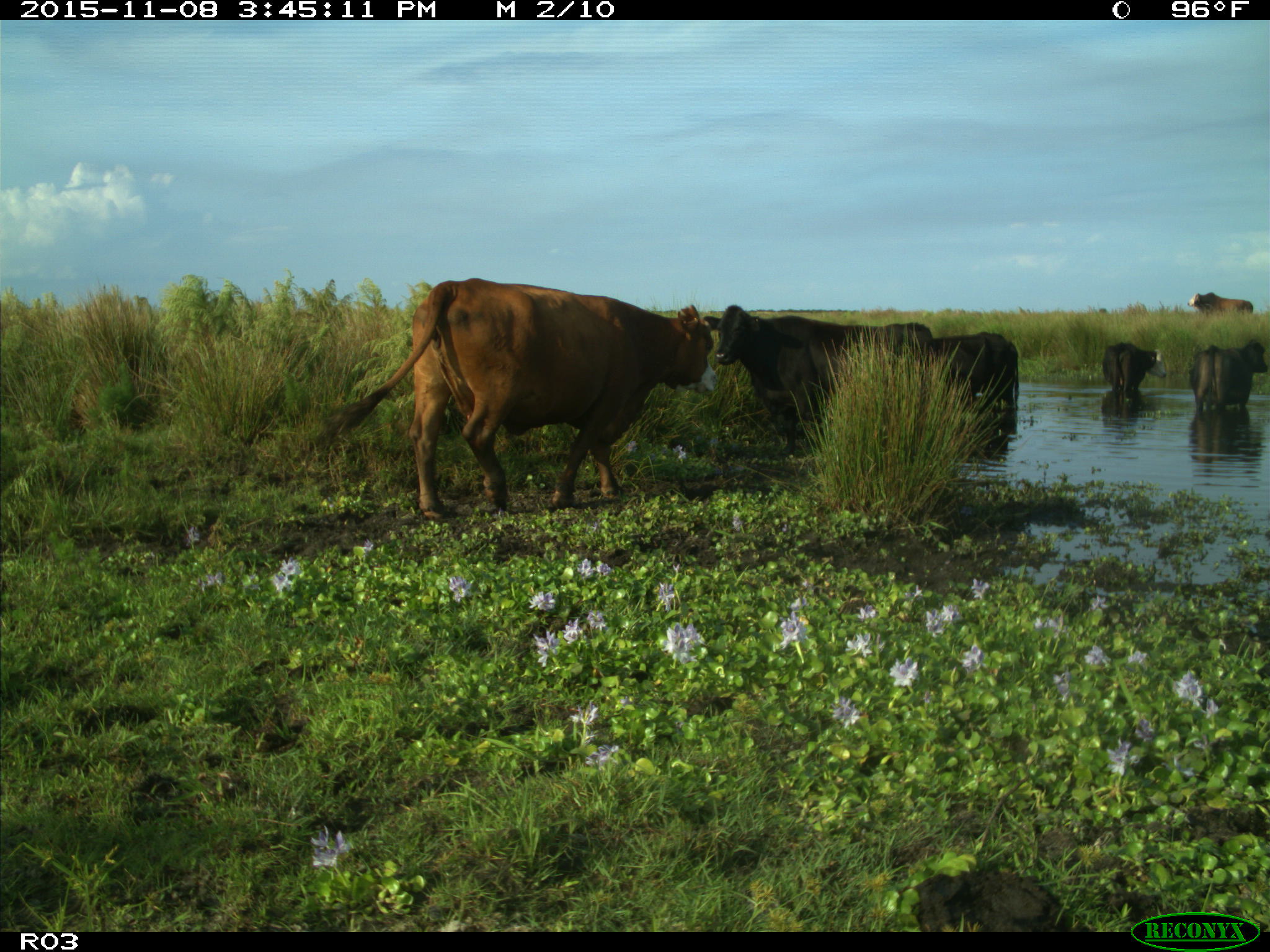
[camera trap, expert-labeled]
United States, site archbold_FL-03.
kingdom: Animalia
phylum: Chordata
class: Mammalia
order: Artiodactyla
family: Bovidae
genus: Bos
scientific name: Bos taurus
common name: domestic cow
Bos taurus (domestic cow).